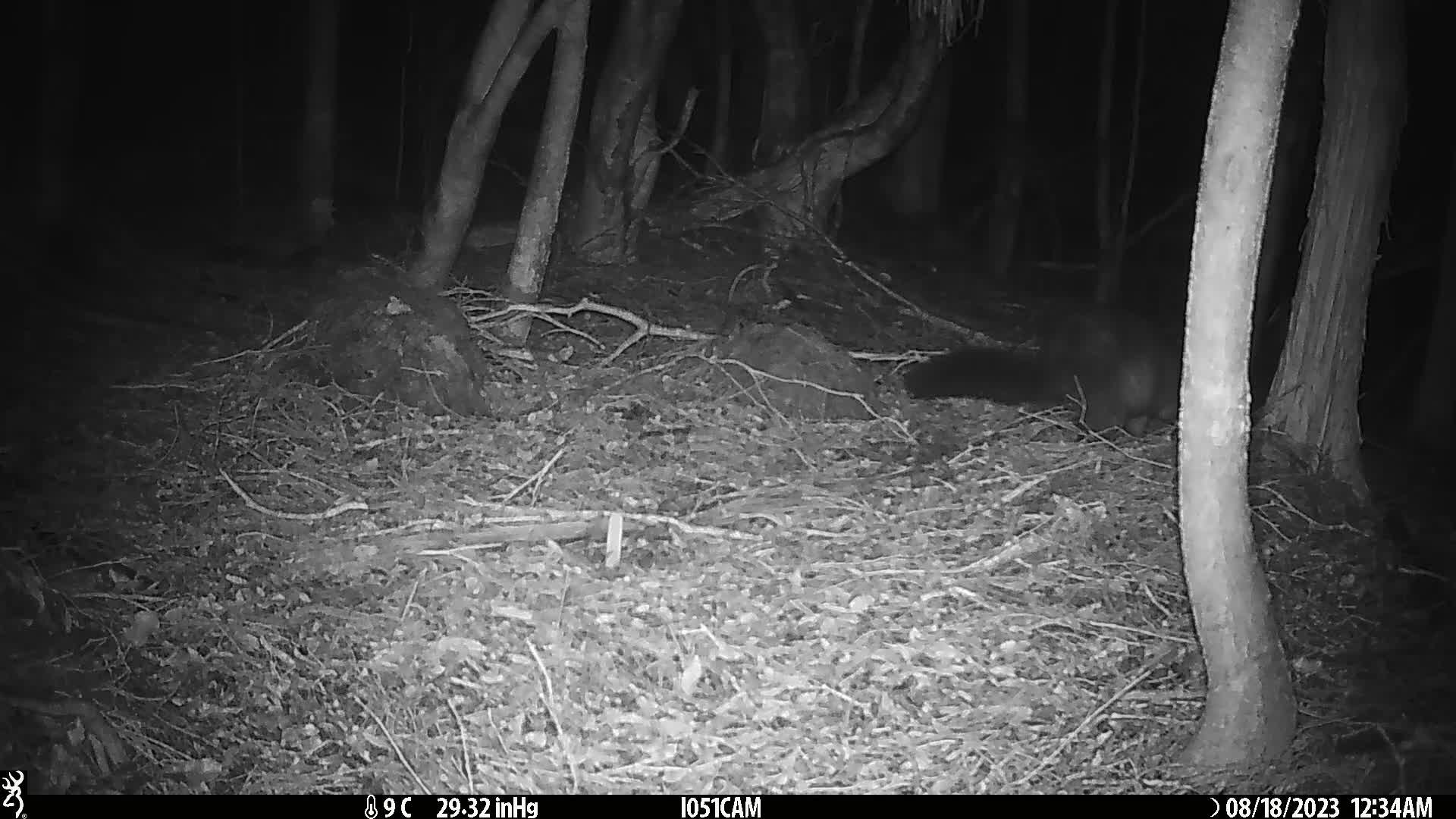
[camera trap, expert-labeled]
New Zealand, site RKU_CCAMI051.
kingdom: Animalia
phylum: Chordata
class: Mammalia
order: Diprotodontia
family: Phalangeridae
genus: Trichosurus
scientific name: Trichosurus vulpecula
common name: common brushtail possum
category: possum